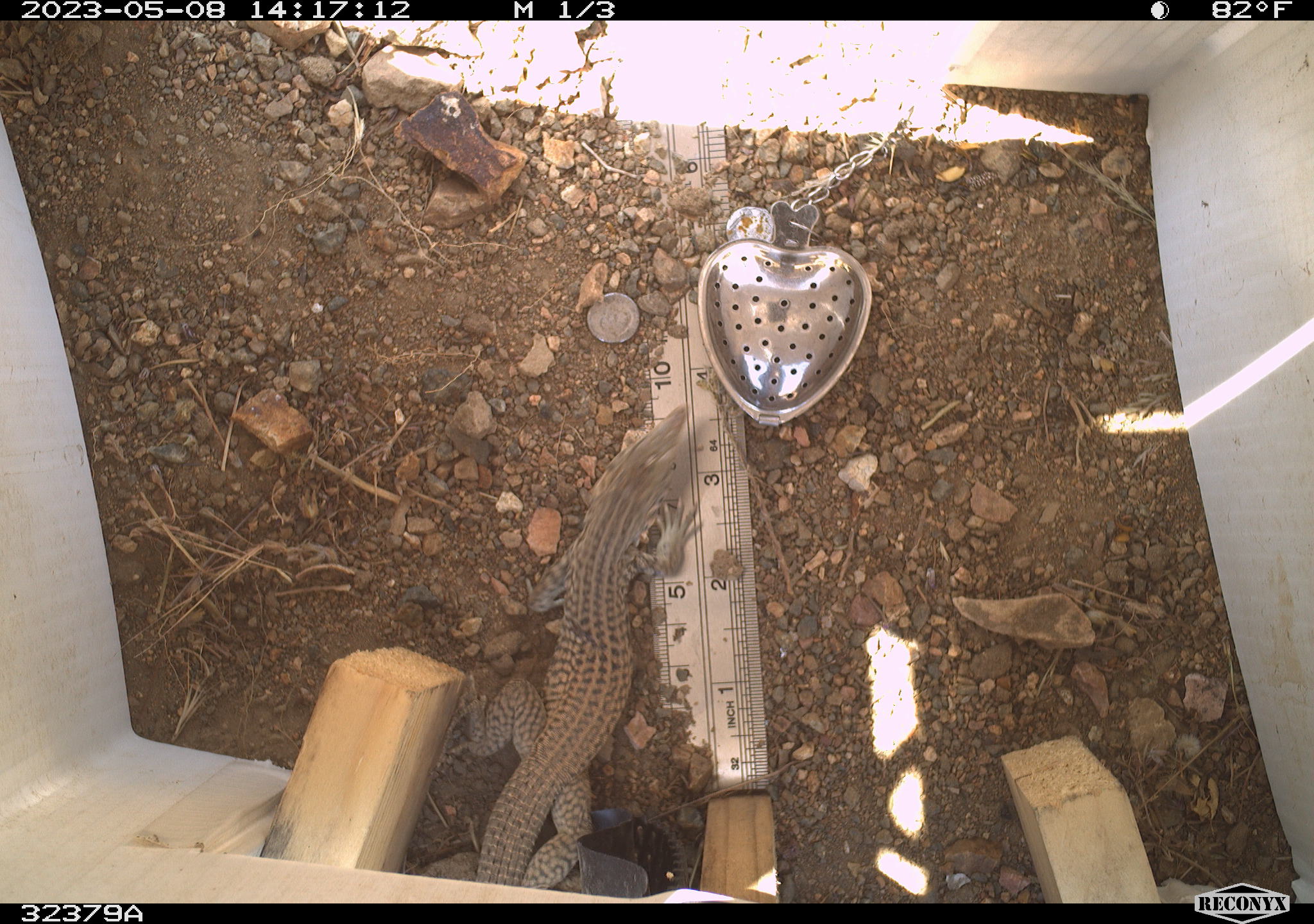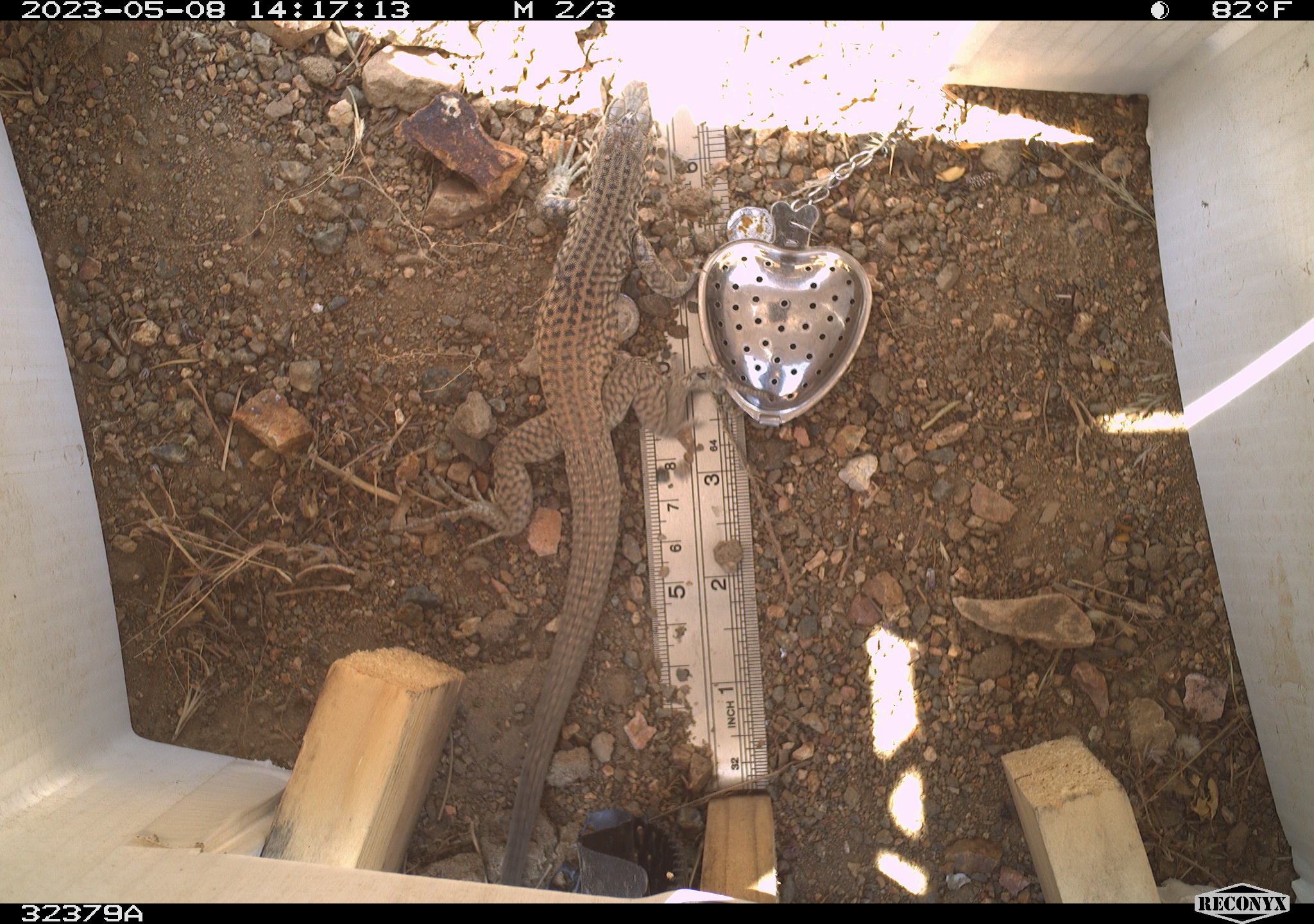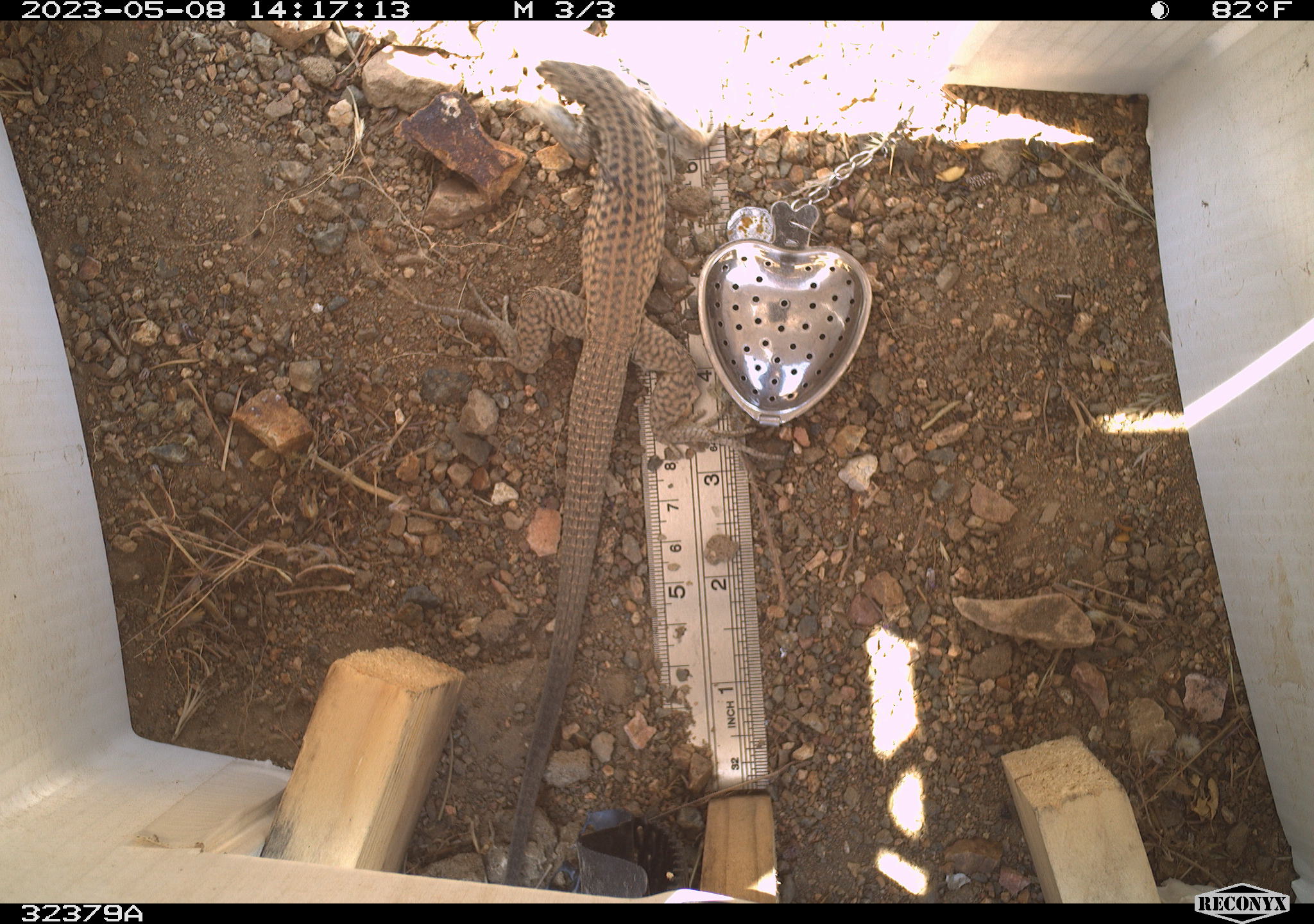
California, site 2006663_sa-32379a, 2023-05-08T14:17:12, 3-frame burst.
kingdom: Animalia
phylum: Chordata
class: Reptilia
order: Squamata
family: Teiidae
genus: Aspidoscelis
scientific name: Aspidoscelis tigris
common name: western whiptail